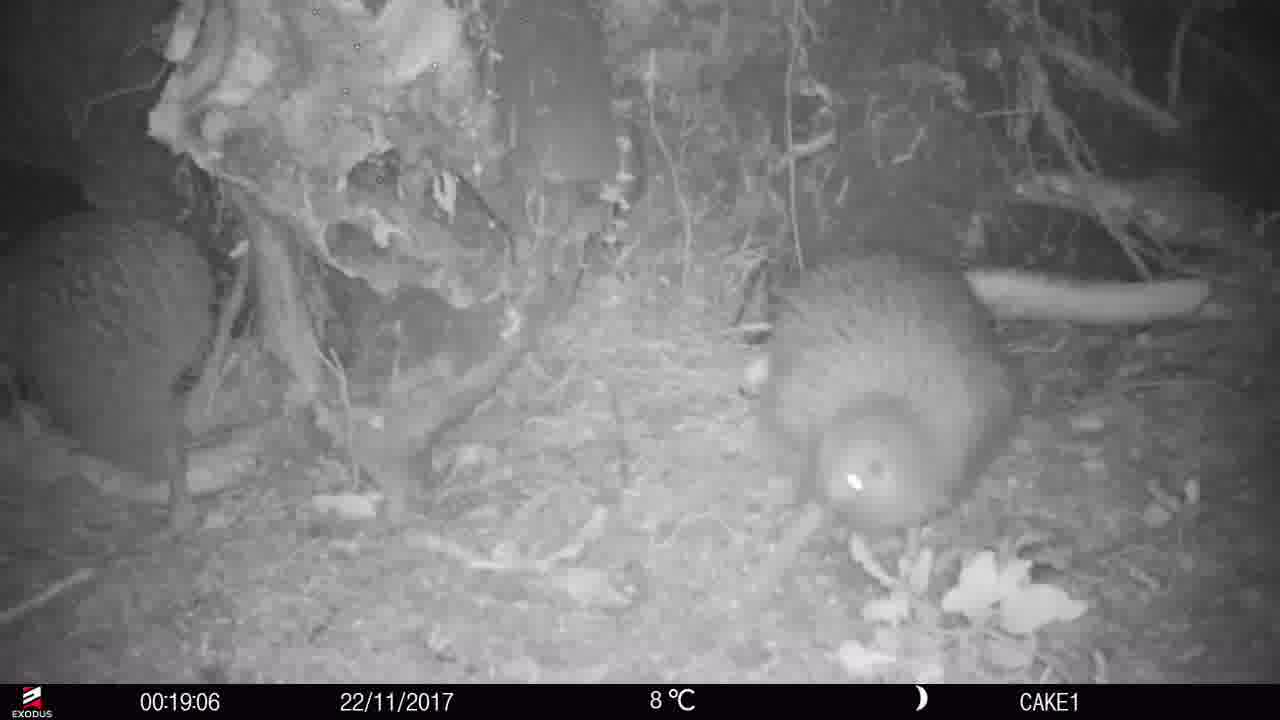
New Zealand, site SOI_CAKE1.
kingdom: Animalia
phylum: Chordata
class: Aves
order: Apterygiformes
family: Apterygidae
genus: Apteryx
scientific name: Apteryx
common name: kiwi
Kiwi (Apteryx).